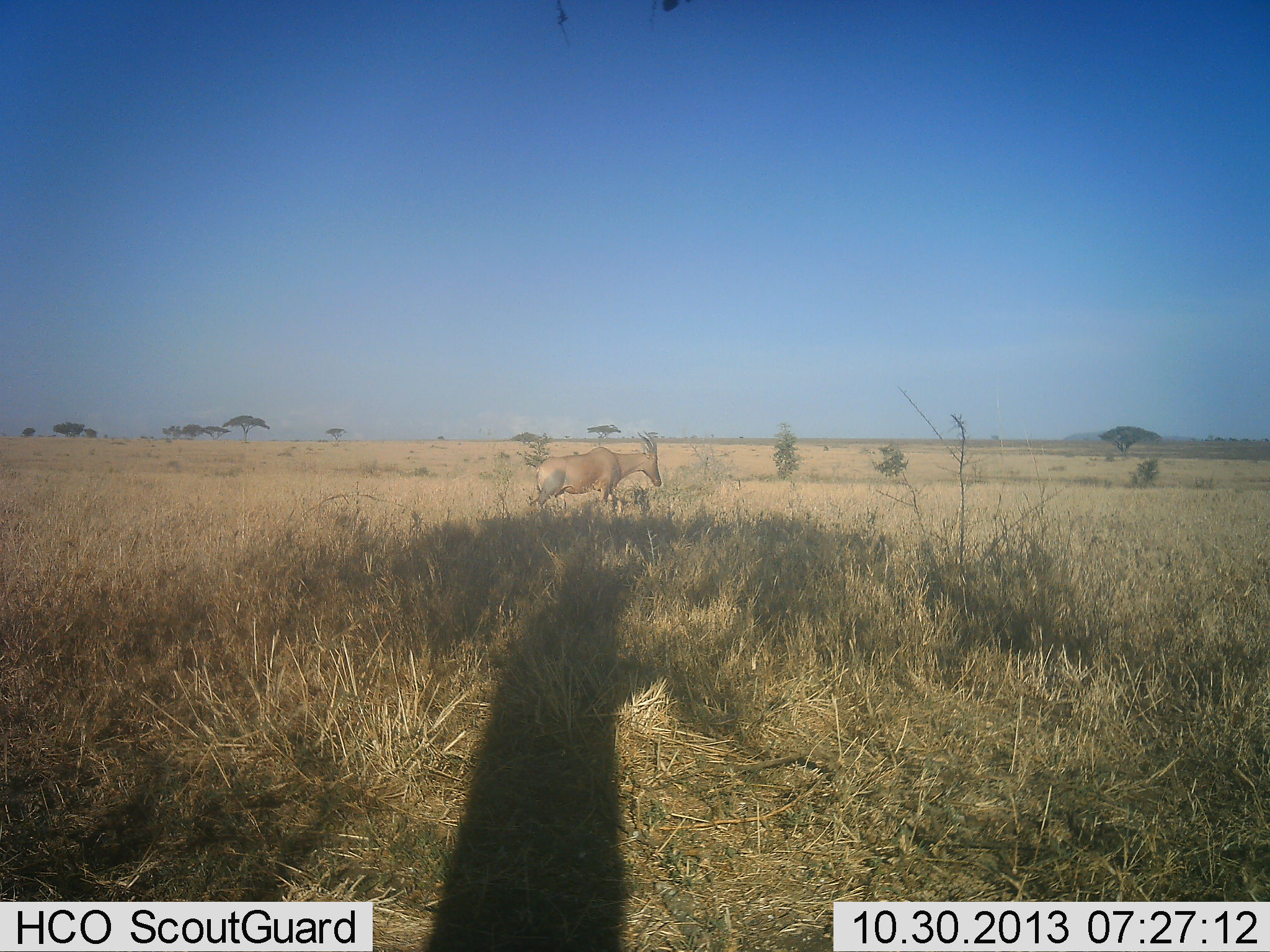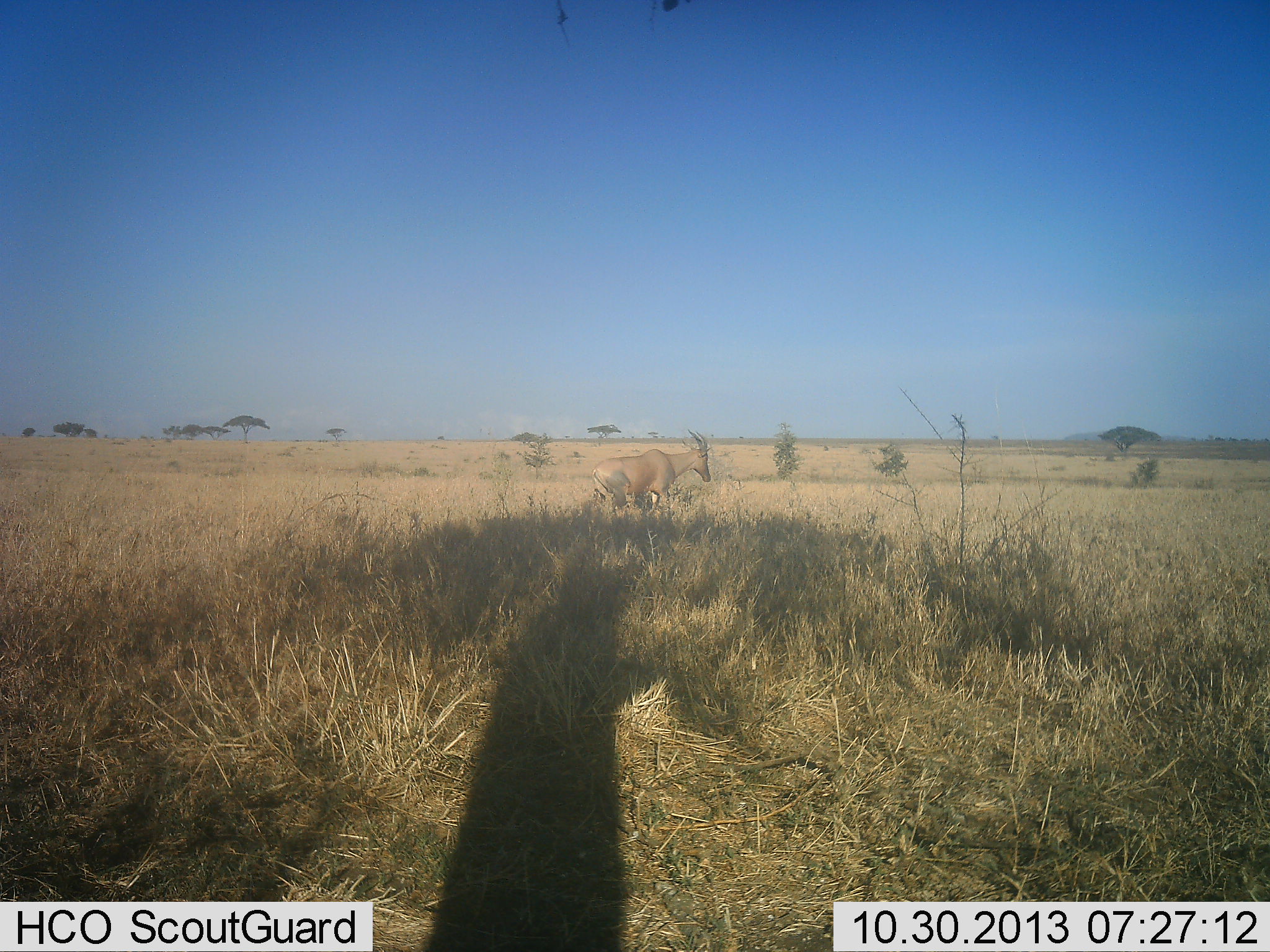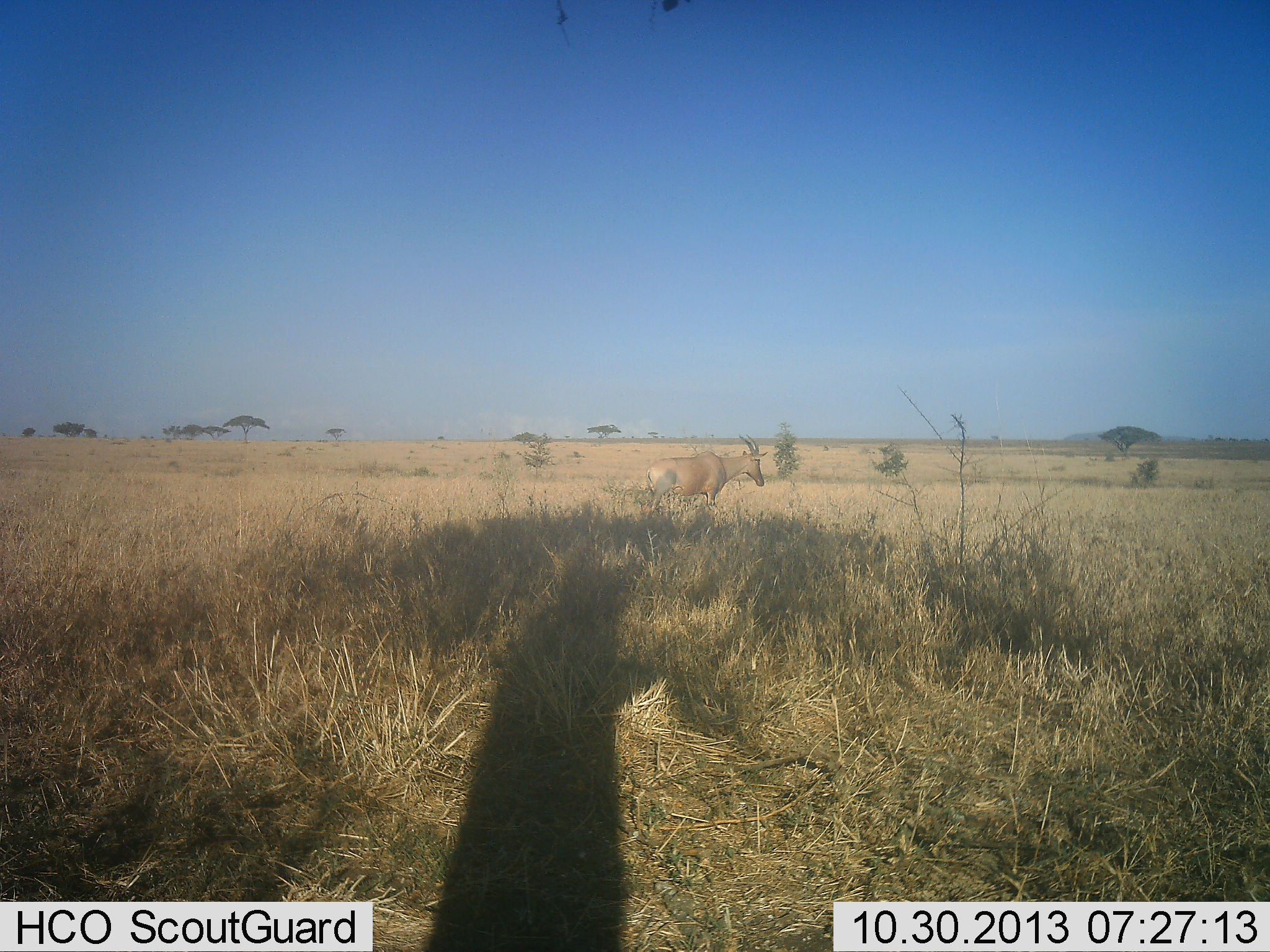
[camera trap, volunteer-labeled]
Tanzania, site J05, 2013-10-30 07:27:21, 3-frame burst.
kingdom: Animalia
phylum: Chordata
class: Mammalia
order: Artiodactyla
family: Bovidae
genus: Alcelaphus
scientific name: Alcelaphus buselaphus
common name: hartebeest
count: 1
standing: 0%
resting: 0%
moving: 100%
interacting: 0%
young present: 10%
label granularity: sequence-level